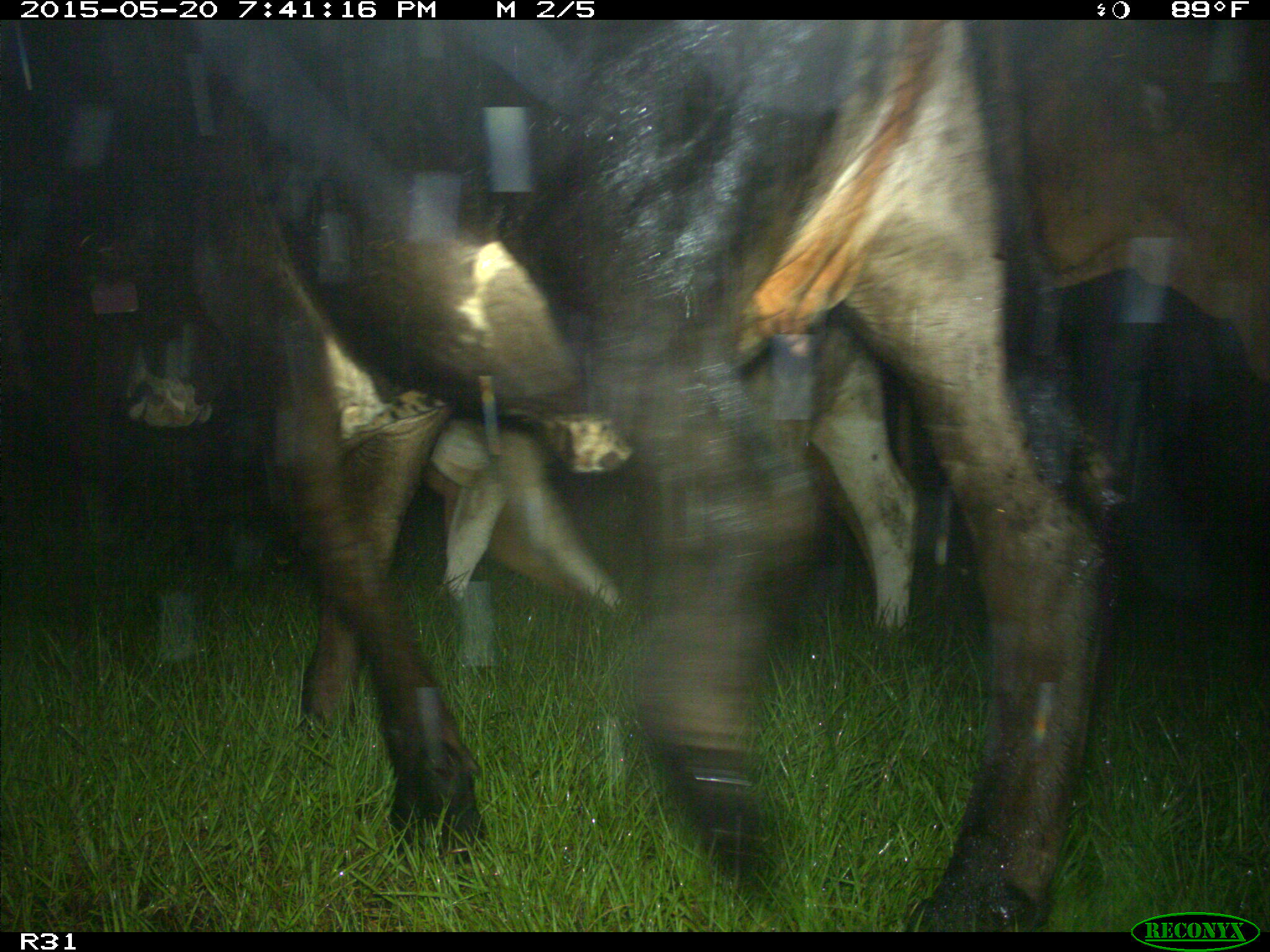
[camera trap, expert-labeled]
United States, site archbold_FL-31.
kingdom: Animalia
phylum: Chordata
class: Mammalia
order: Artiodactyla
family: Bovidae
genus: Bos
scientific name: Bos taurus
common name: domestic cow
Bos taurus (domestic cow).